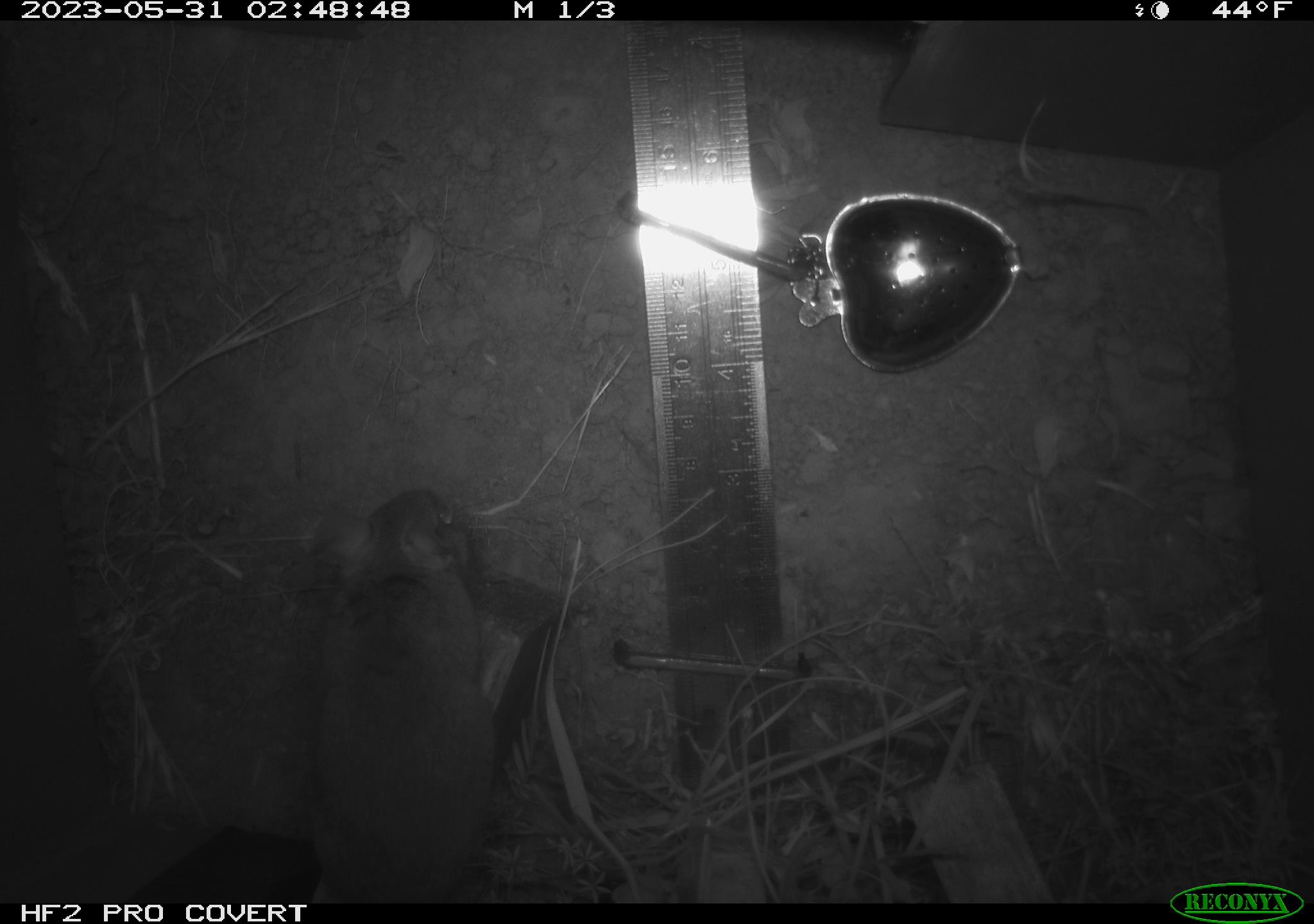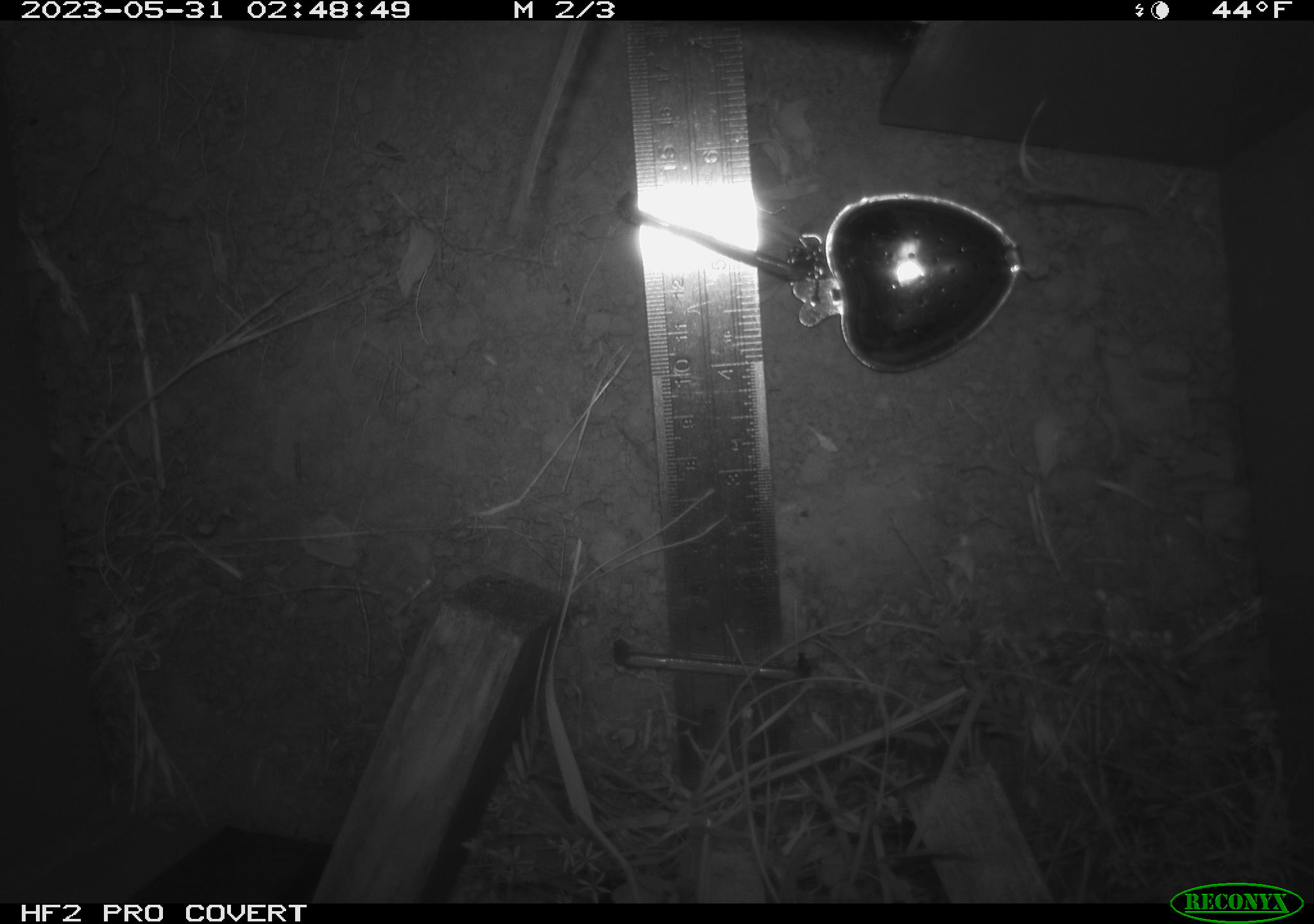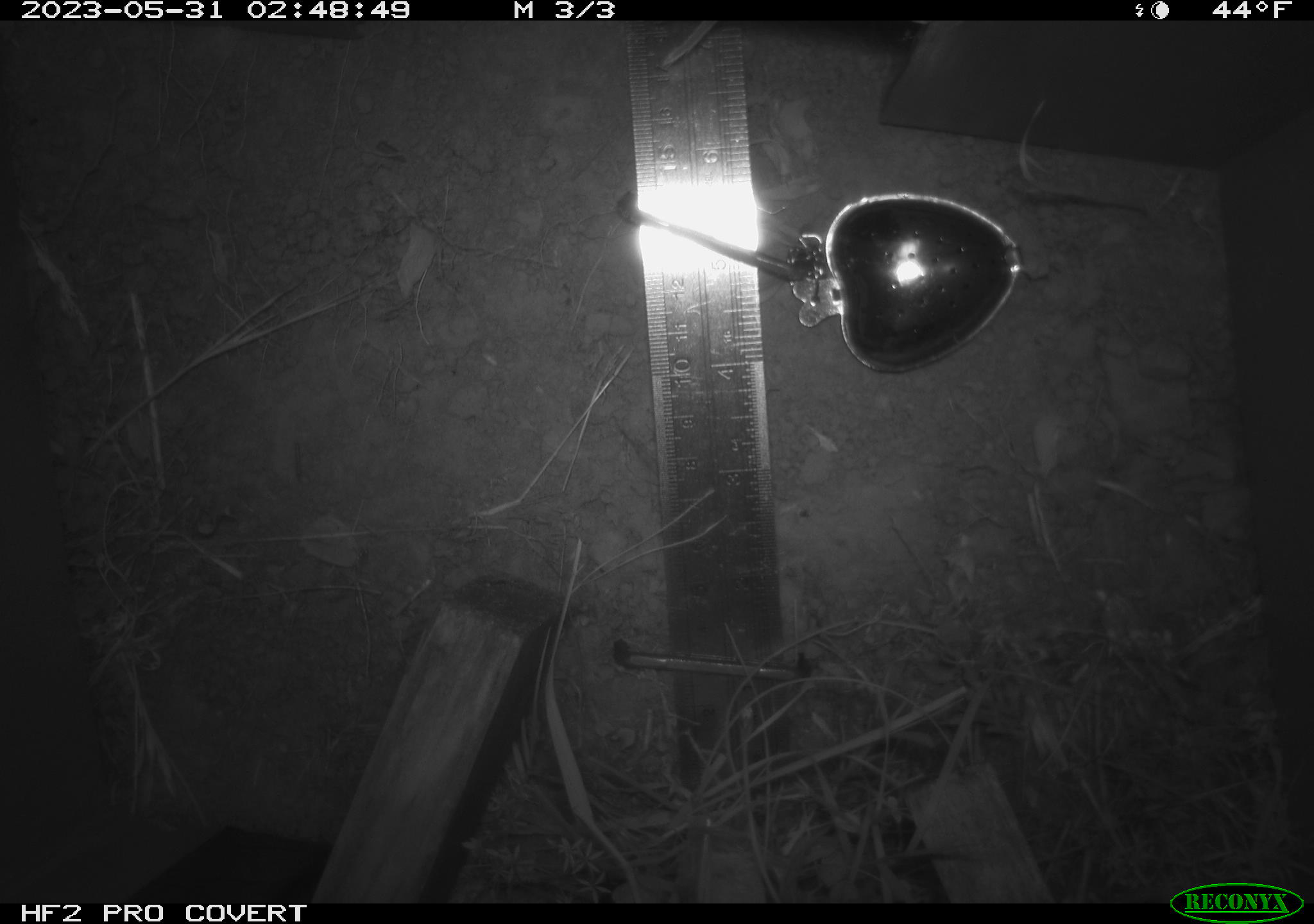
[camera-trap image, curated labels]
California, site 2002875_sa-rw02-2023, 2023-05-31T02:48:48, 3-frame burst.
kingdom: Animalia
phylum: Chordata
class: Mammalia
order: Rodentia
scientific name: Rodentia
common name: mouse species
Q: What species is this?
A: Mouse species (Rodentia).